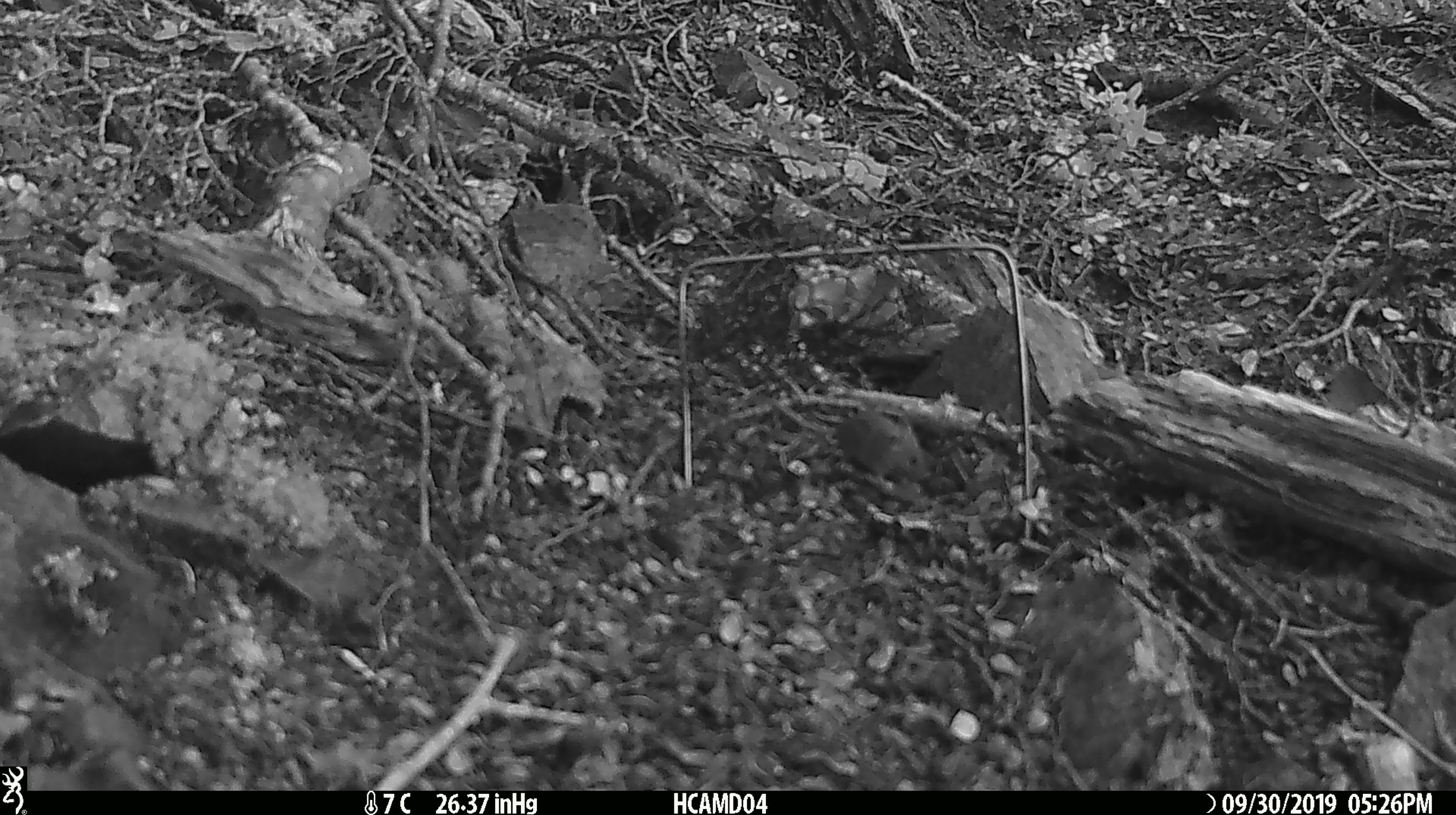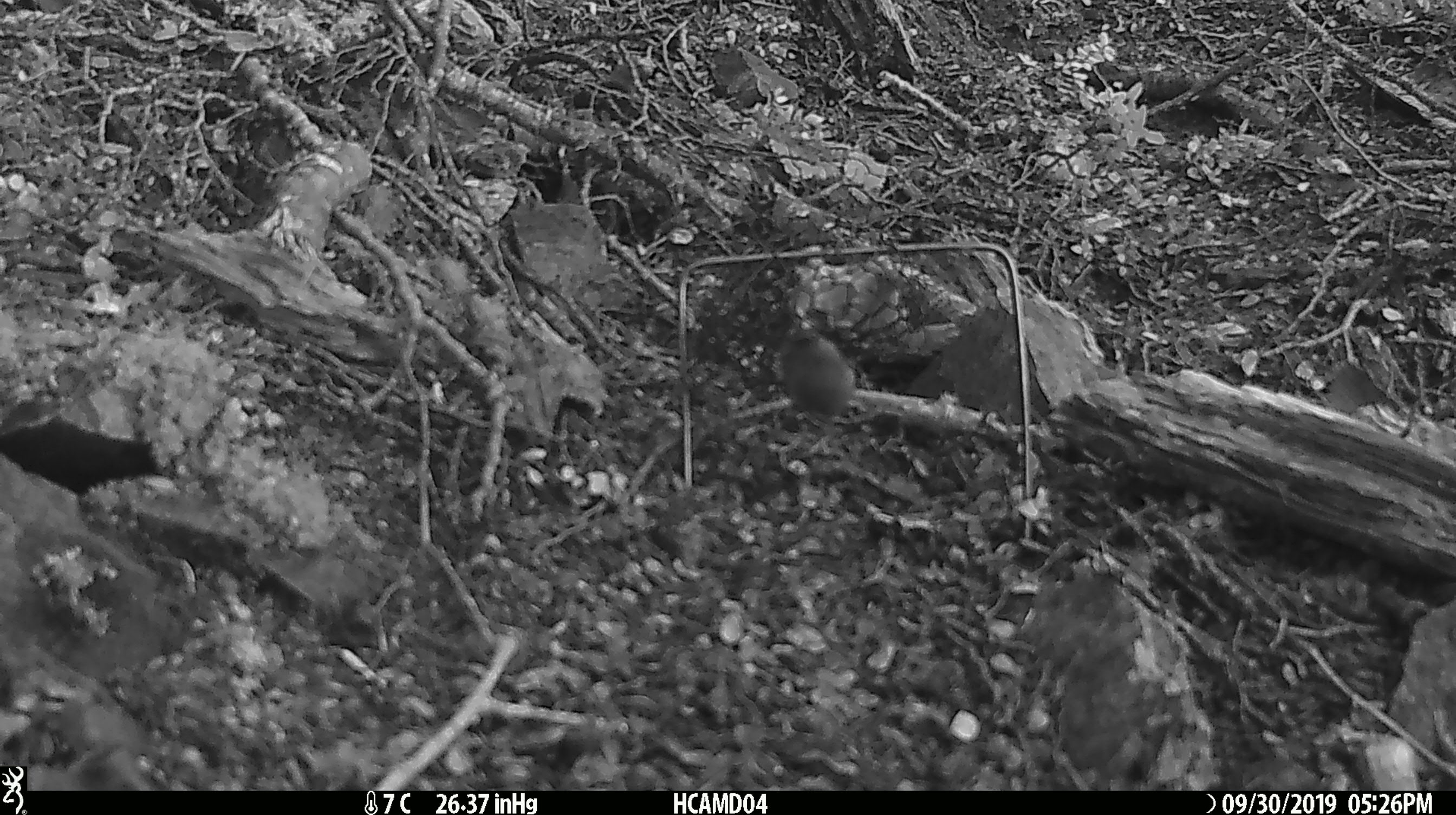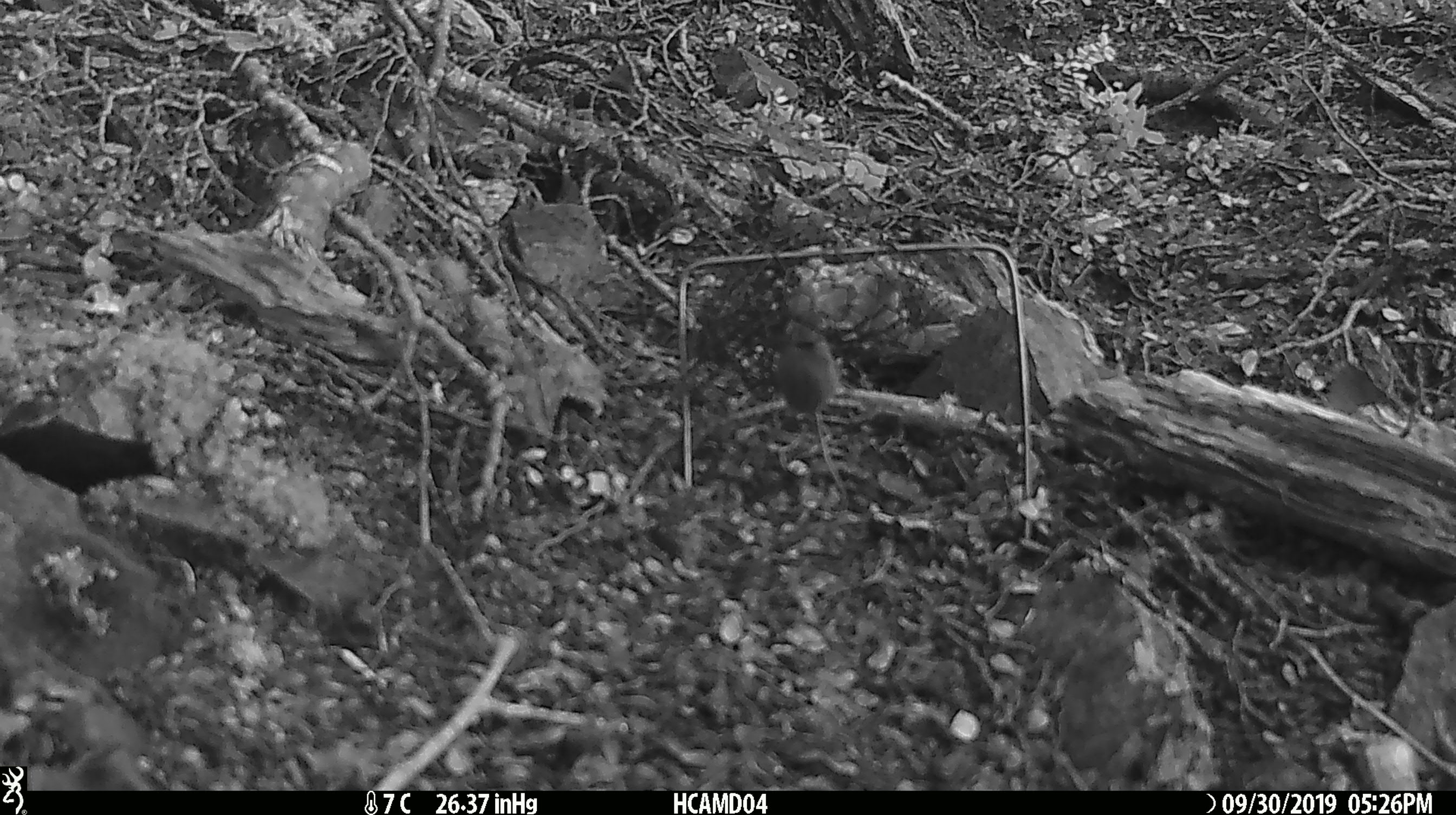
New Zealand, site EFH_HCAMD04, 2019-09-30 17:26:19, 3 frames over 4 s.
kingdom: Animalia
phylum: Chordata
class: Mammalia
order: Rodentia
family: Muridae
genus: Mus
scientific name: Mus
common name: mouse